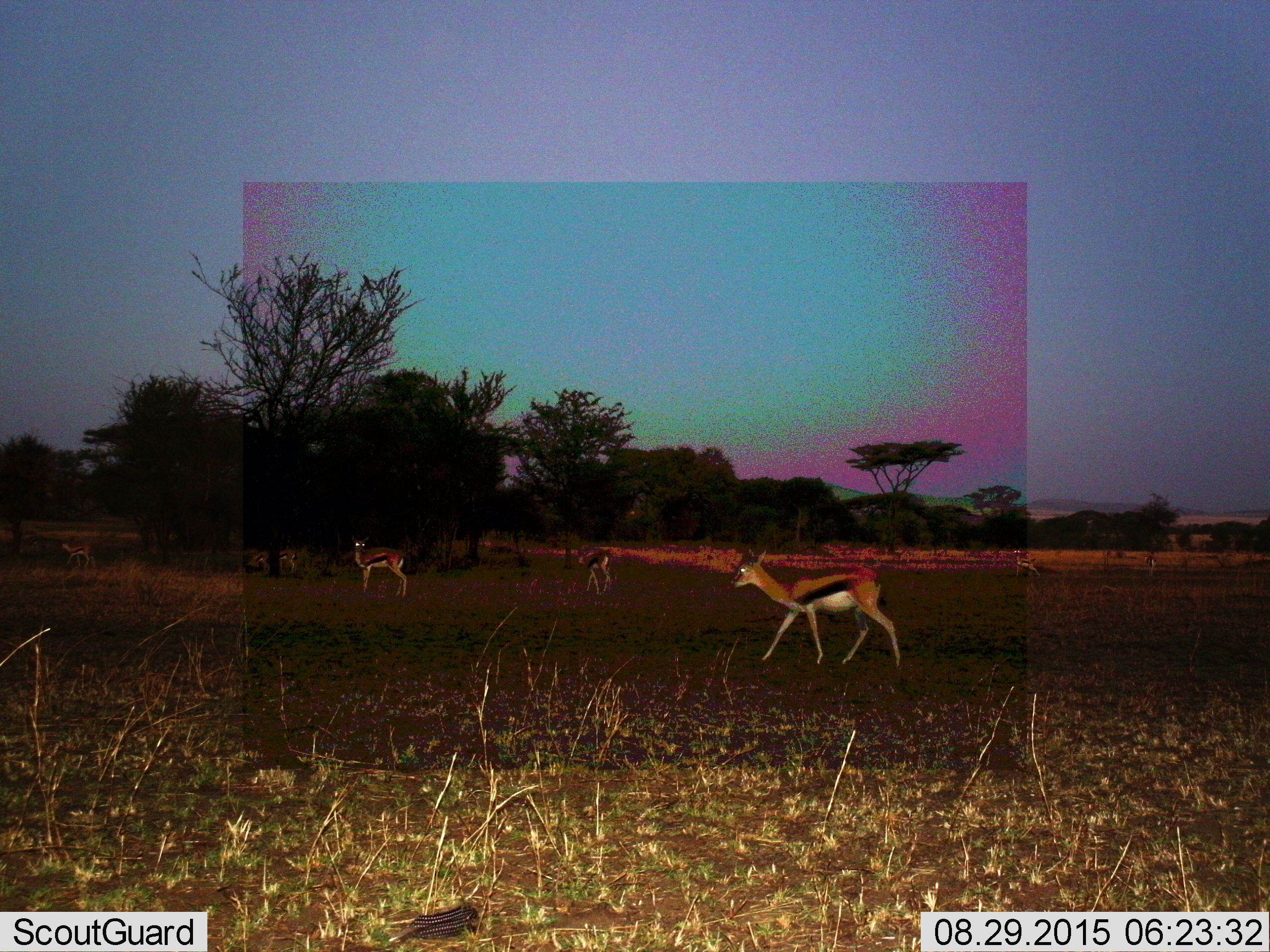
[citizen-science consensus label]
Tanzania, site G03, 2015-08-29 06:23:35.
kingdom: Animalia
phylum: Chordata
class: Mammalia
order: Artiodactyla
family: Bovidae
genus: Eudorcas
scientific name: Eudorcas thomsonii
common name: thomson's gazelle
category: gazellethomsons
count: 8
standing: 61%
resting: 6%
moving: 83%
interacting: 0%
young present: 22%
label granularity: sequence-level